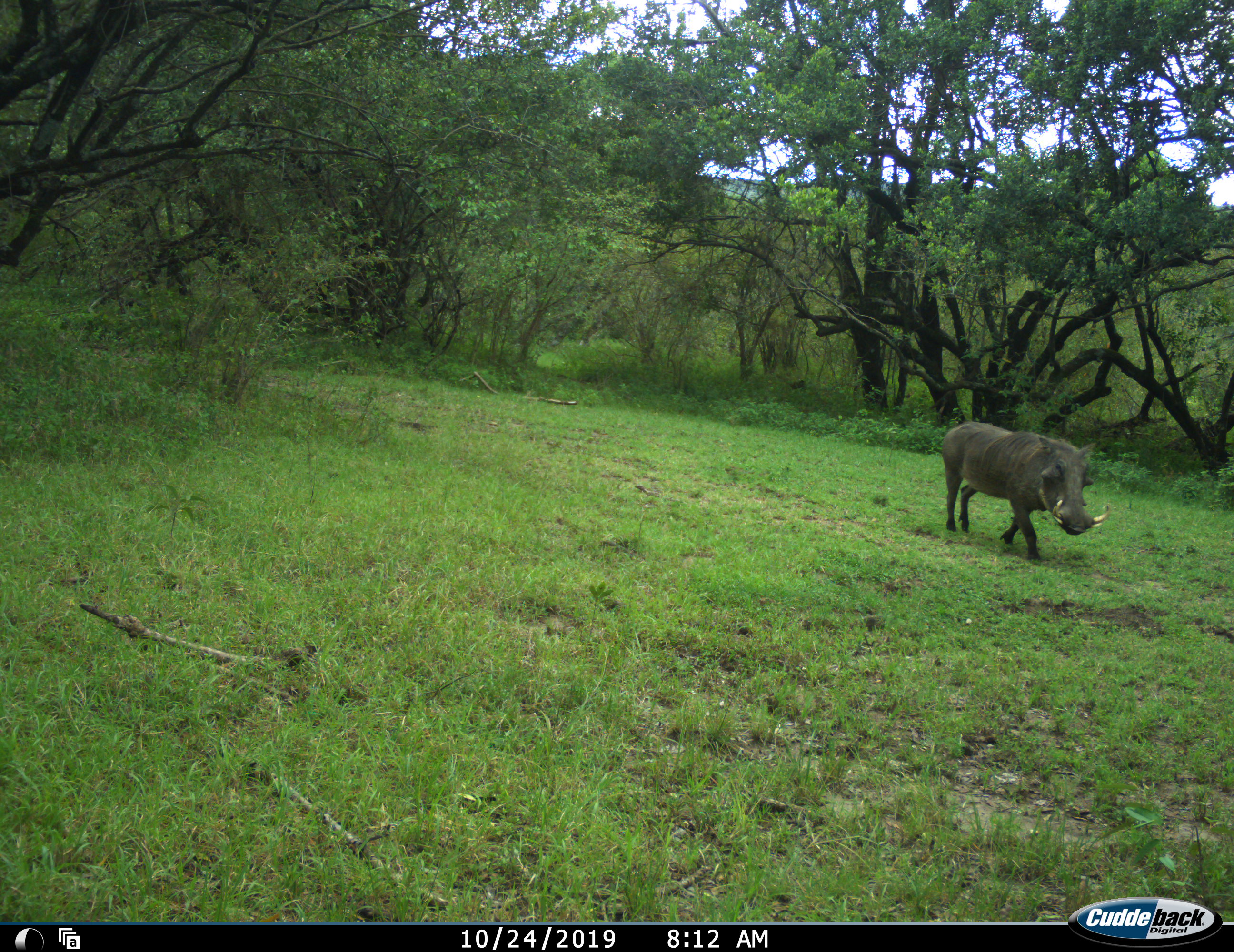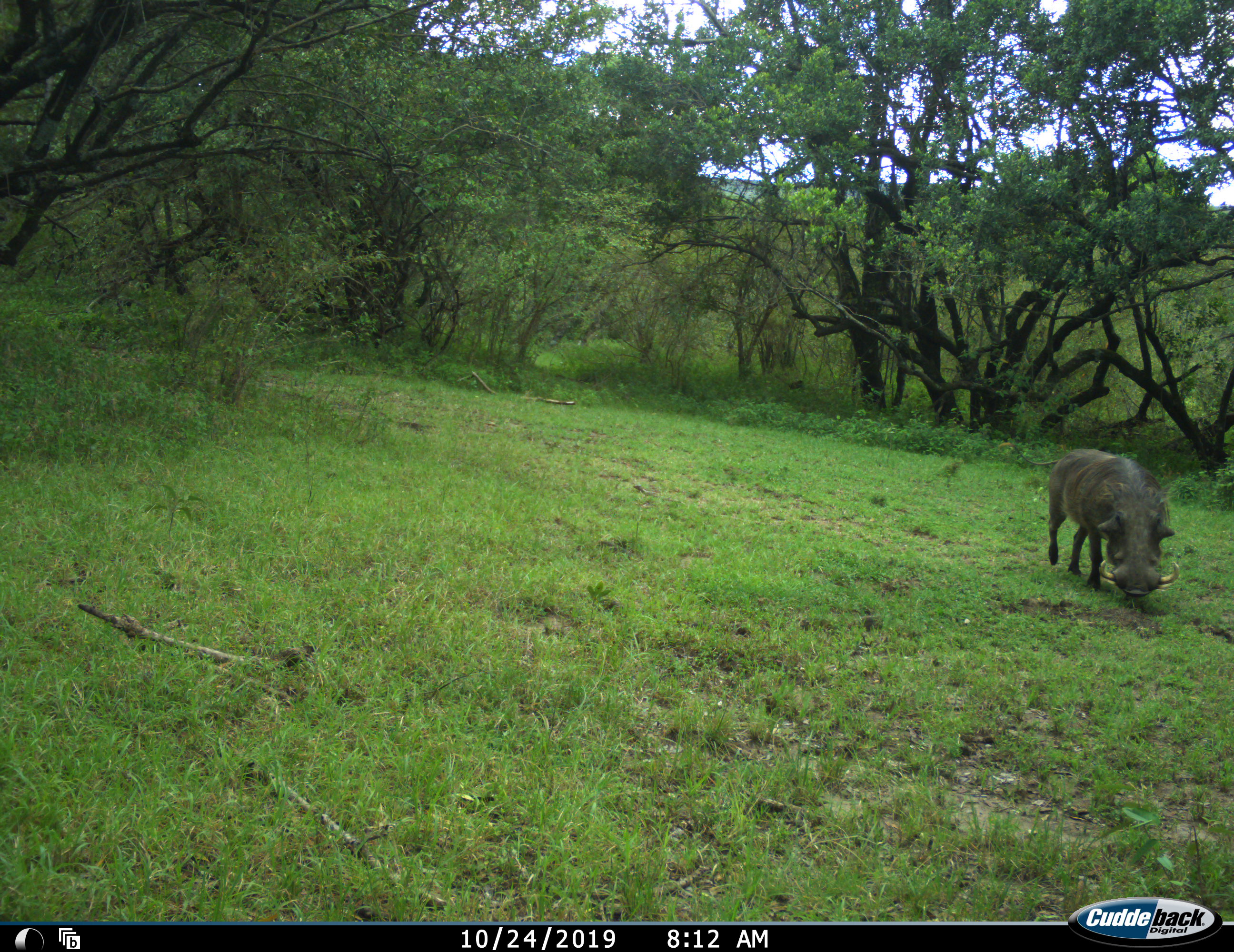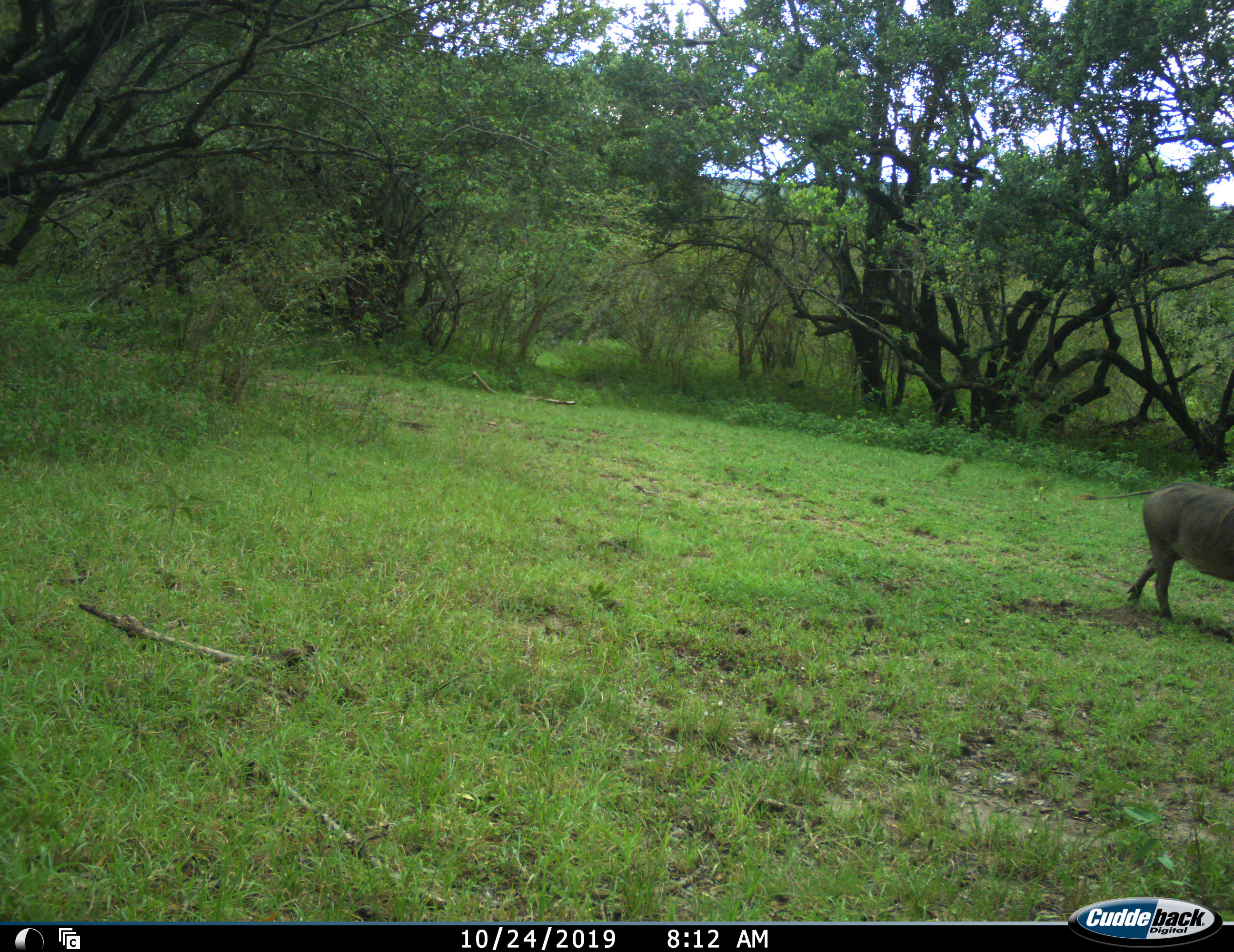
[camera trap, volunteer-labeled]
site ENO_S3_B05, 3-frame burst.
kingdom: Animalia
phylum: Chordata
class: Mammalia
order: Artiodactyla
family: Suidae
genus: Phacochoerus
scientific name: Phacochoerus africanus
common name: warthog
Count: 1.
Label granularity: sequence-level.